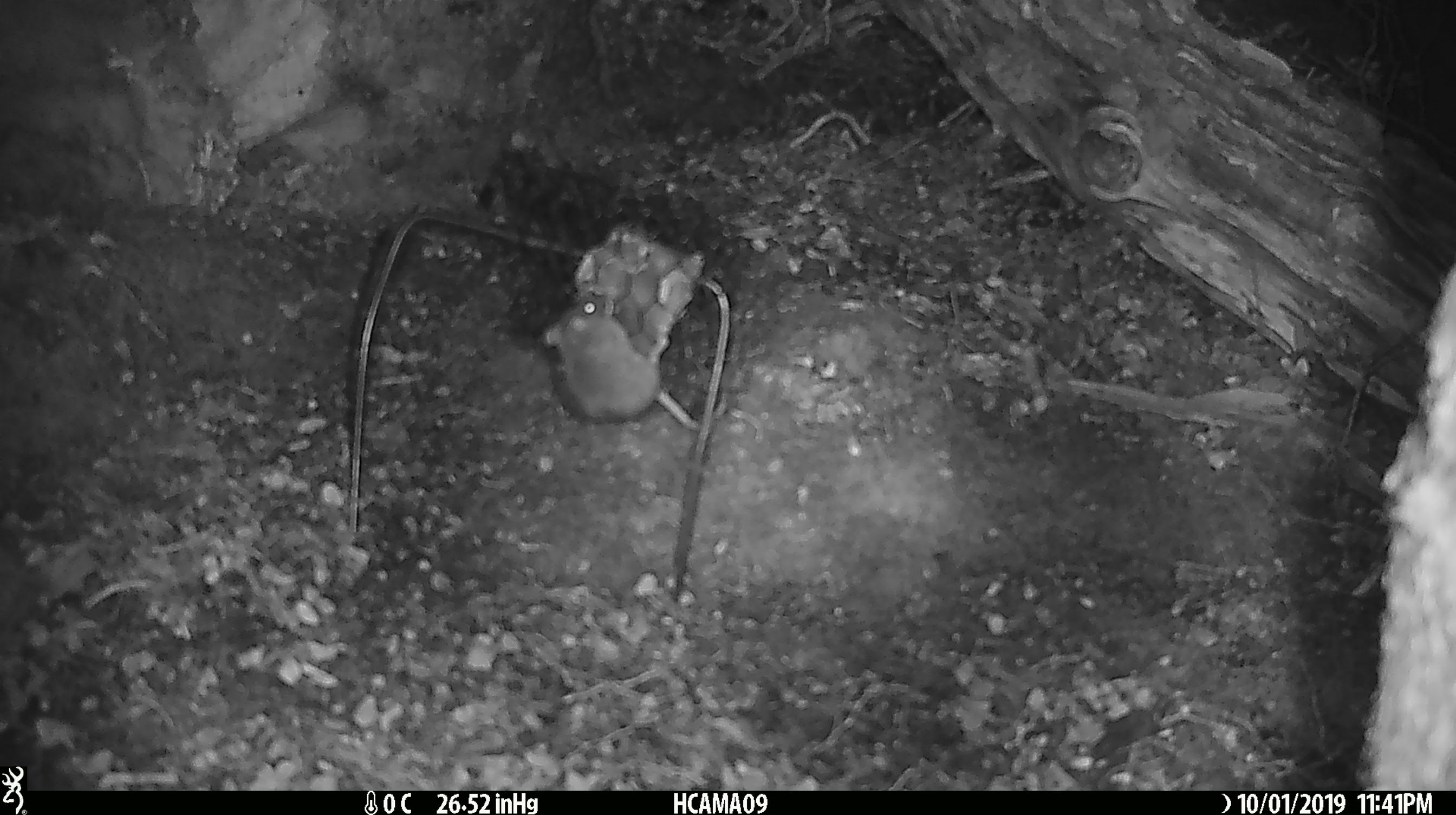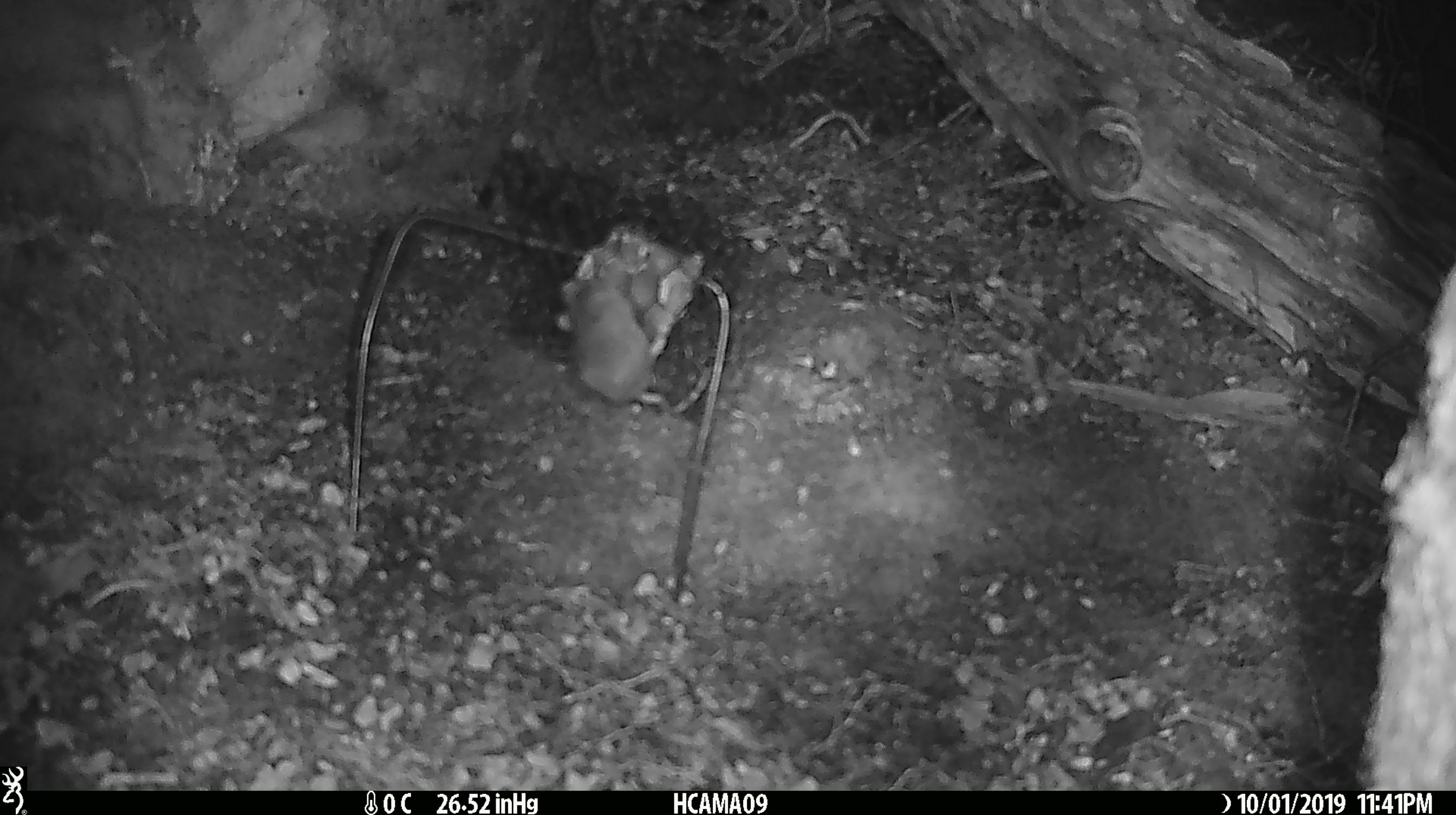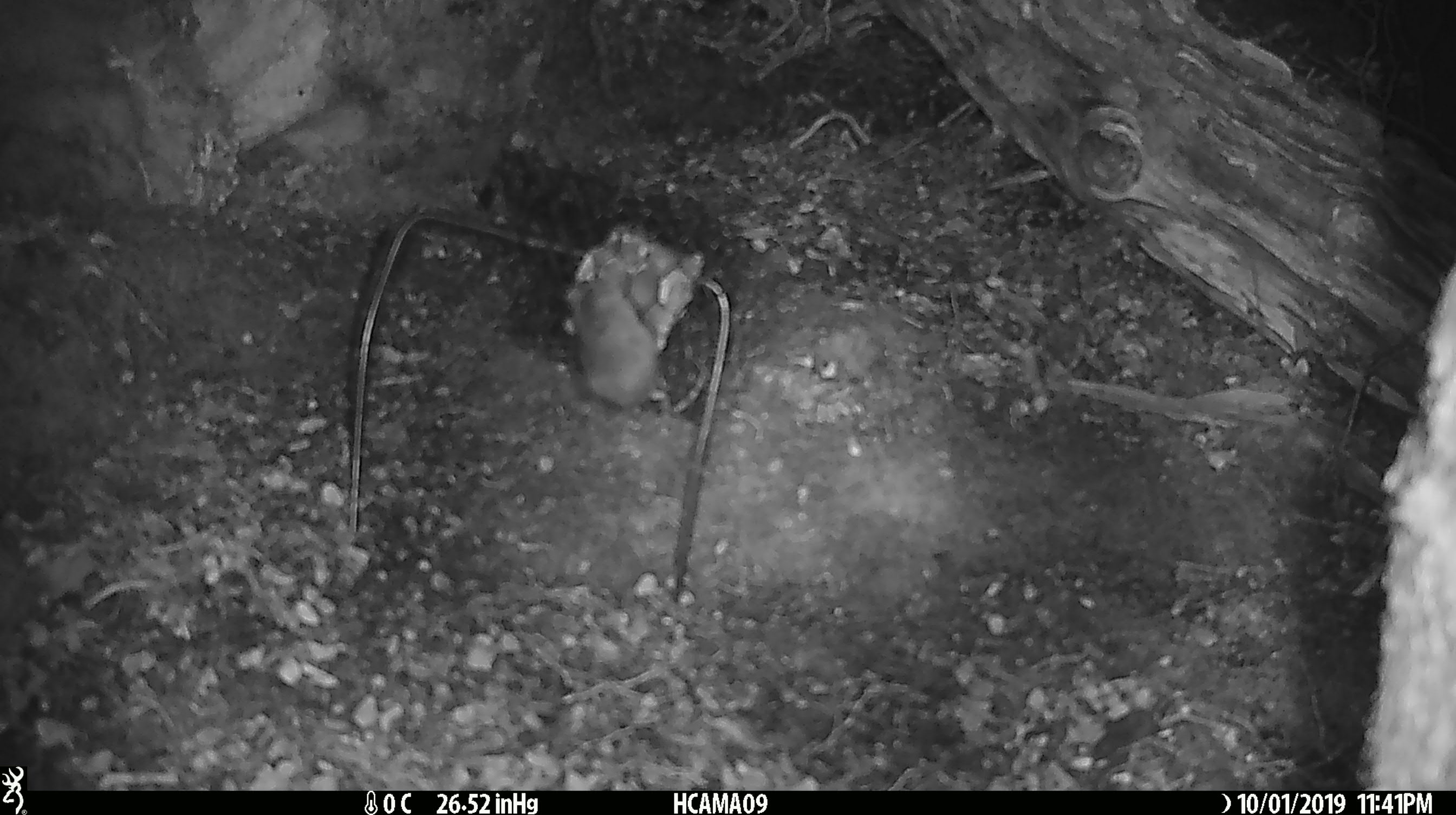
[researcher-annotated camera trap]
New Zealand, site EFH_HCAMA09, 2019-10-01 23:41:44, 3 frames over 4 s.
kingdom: Animalia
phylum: Chordata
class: Mammalia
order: Rodentia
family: Muridae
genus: Mus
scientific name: Mus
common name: mouse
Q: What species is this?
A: Mouse (Mus).